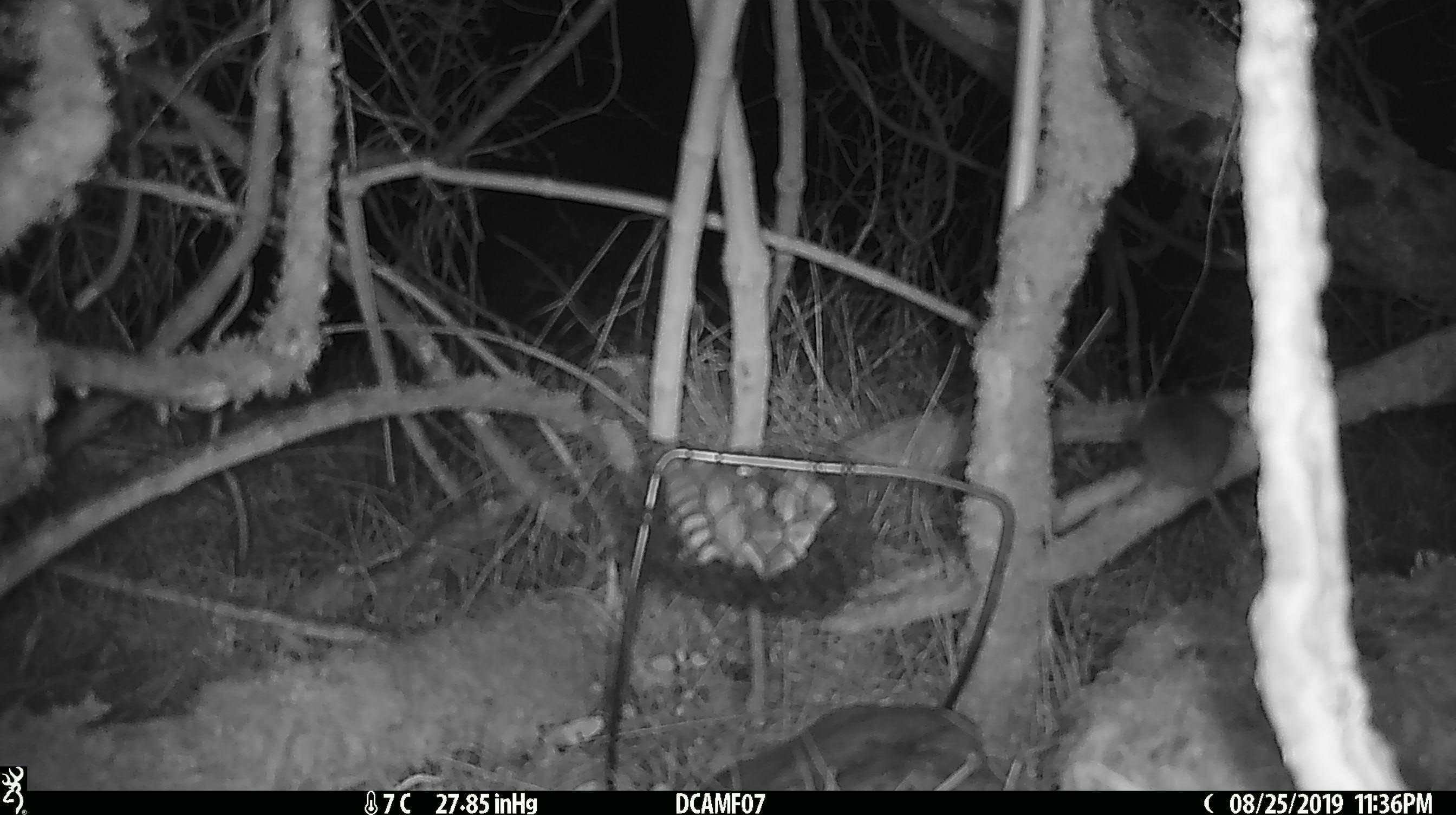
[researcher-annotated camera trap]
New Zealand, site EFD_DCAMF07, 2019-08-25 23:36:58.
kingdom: Animalia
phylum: Chordata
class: Mammalia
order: Rodentia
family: Muridae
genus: Mus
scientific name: Mus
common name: mouse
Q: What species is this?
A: Mouse (Mus).